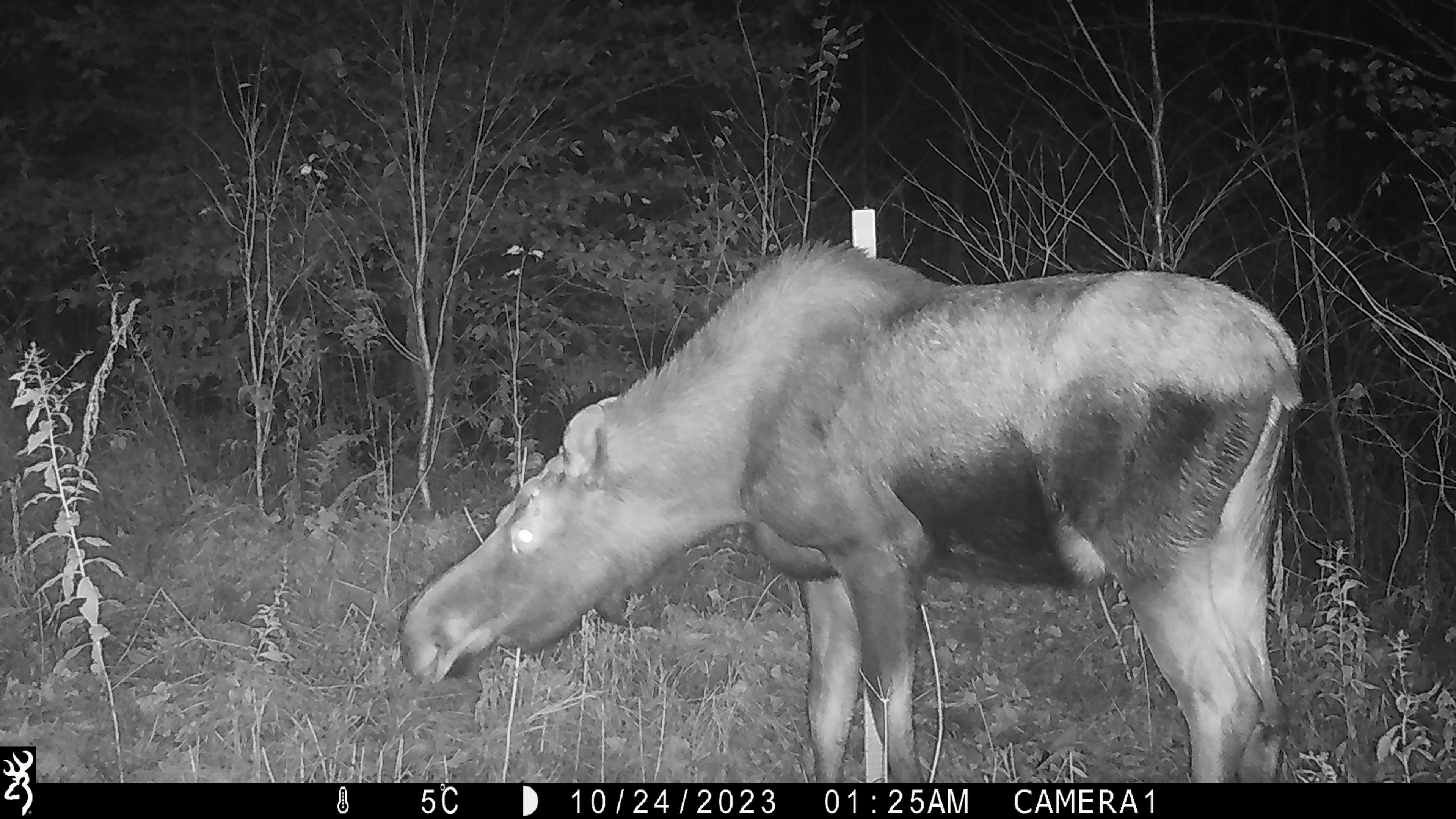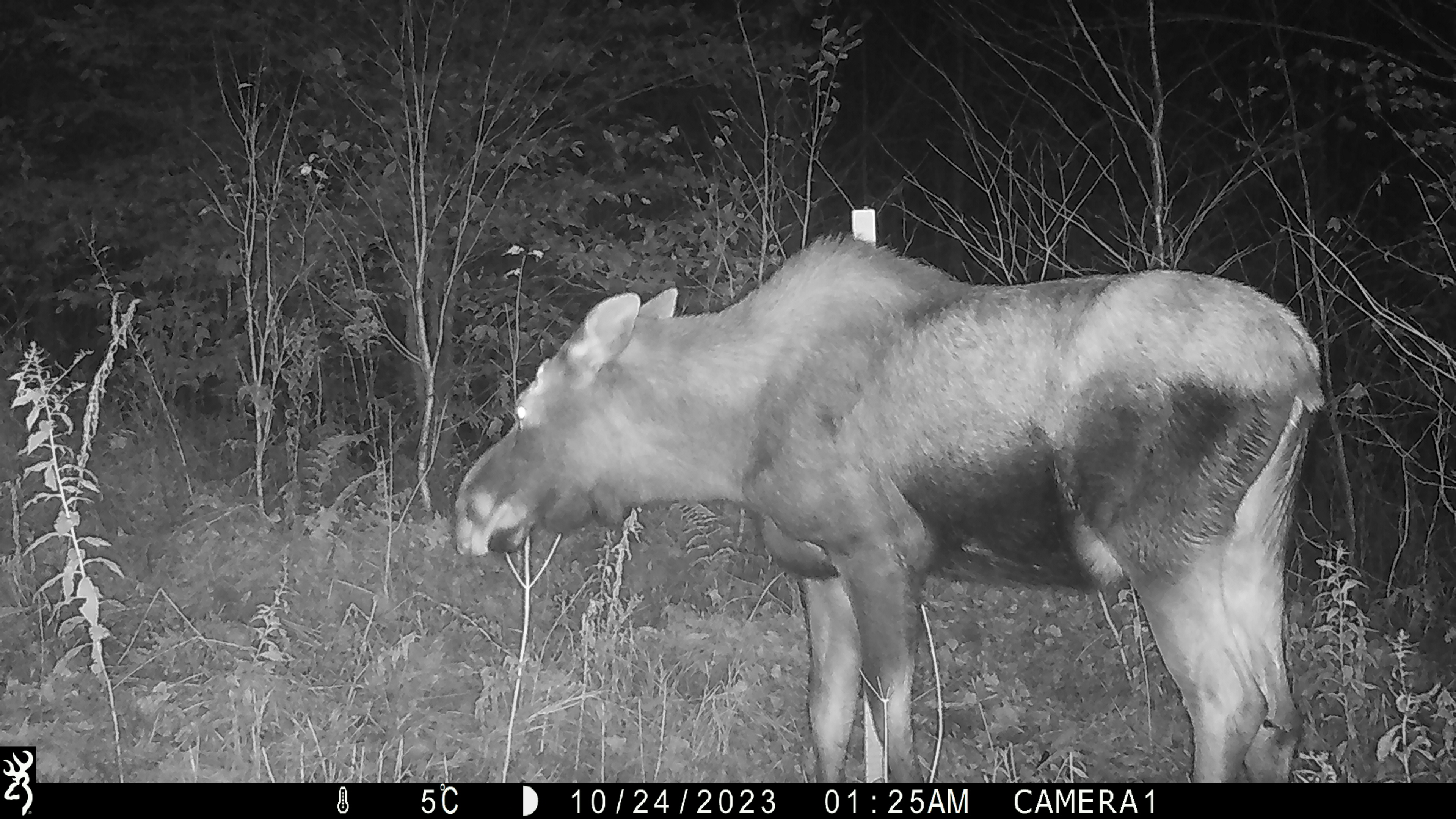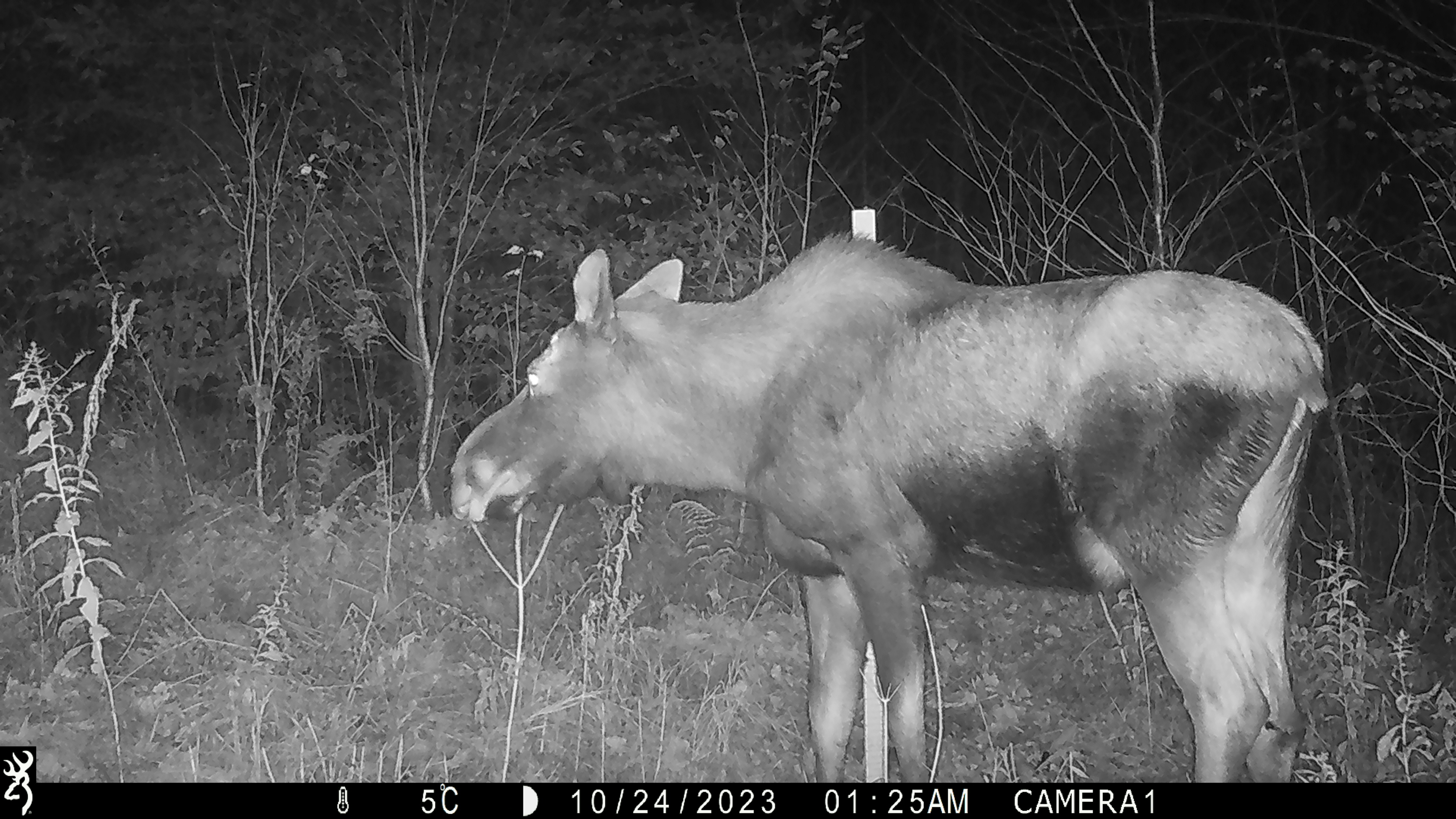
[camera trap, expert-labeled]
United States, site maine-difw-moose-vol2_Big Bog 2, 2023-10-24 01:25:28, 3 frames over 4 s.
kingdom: Animalia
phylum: Chordata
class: Mammalia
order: Artiodactyla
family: Cervidae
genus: Alces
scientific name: Alces alces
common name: moose